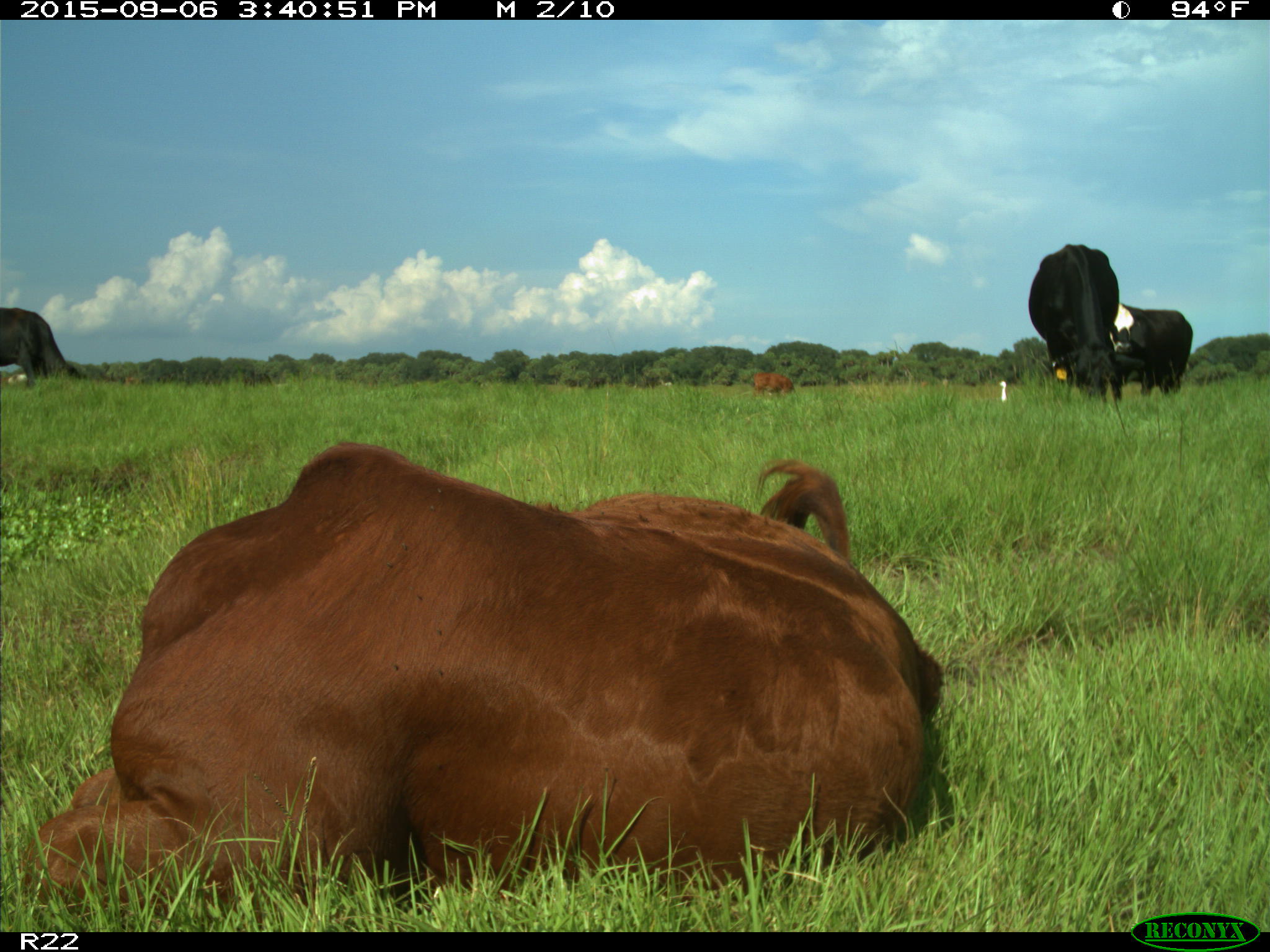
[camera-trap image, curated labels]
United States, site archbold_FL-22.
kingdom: Animalia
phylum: Chordata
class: Mammalia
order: Artiodactyla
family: Bovidae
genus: Bos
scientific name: Bos taurus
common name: domestic cow